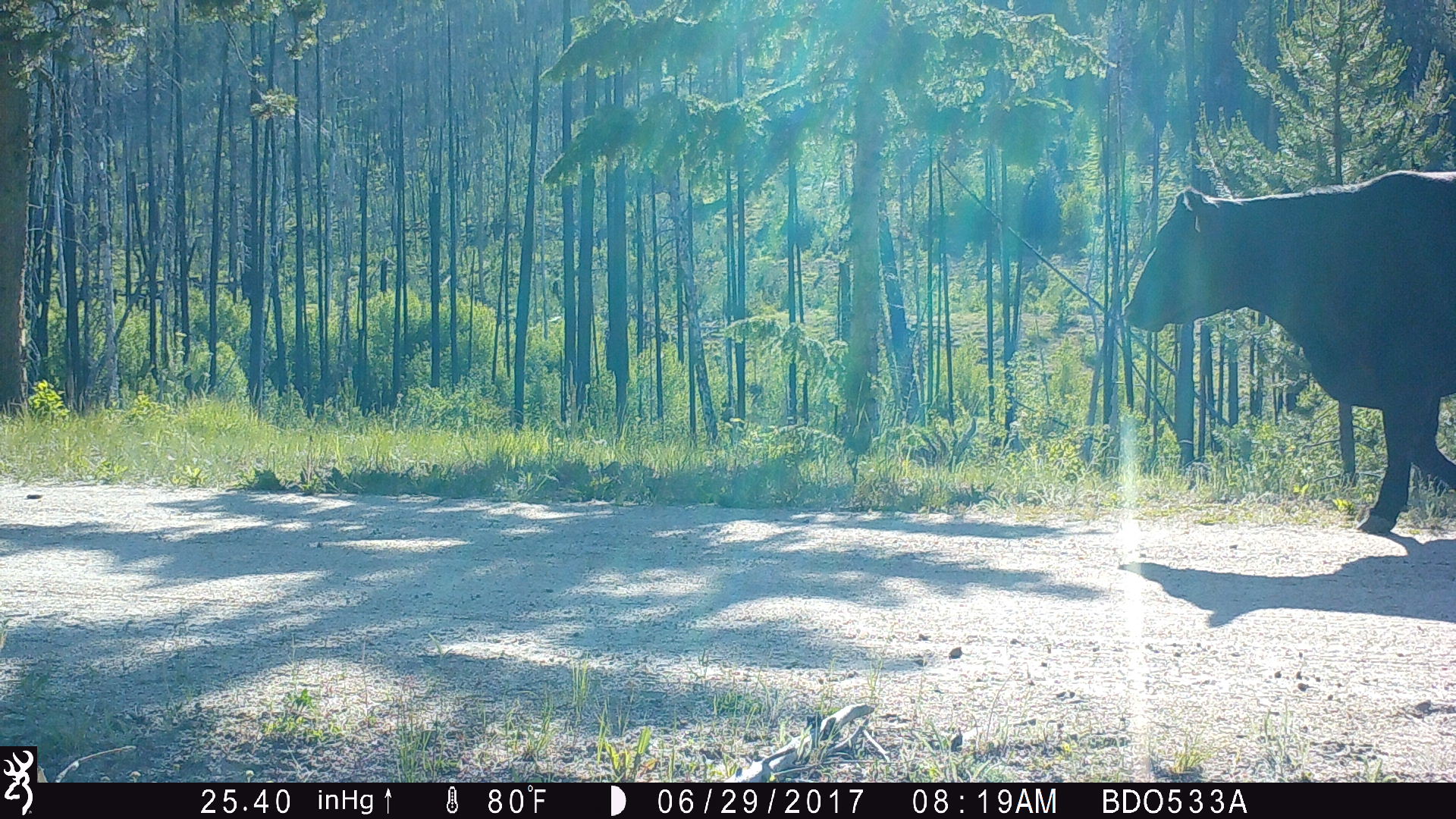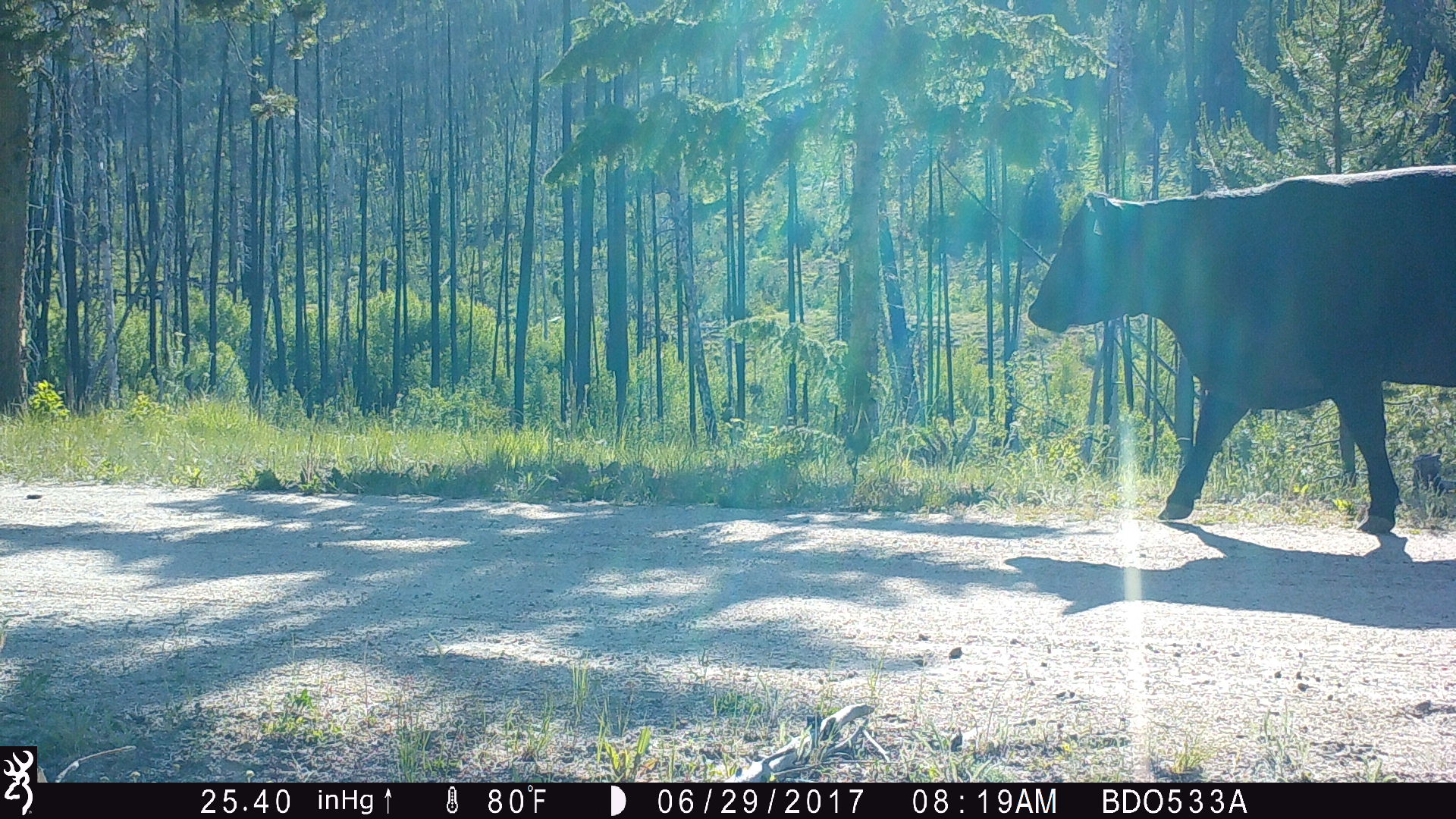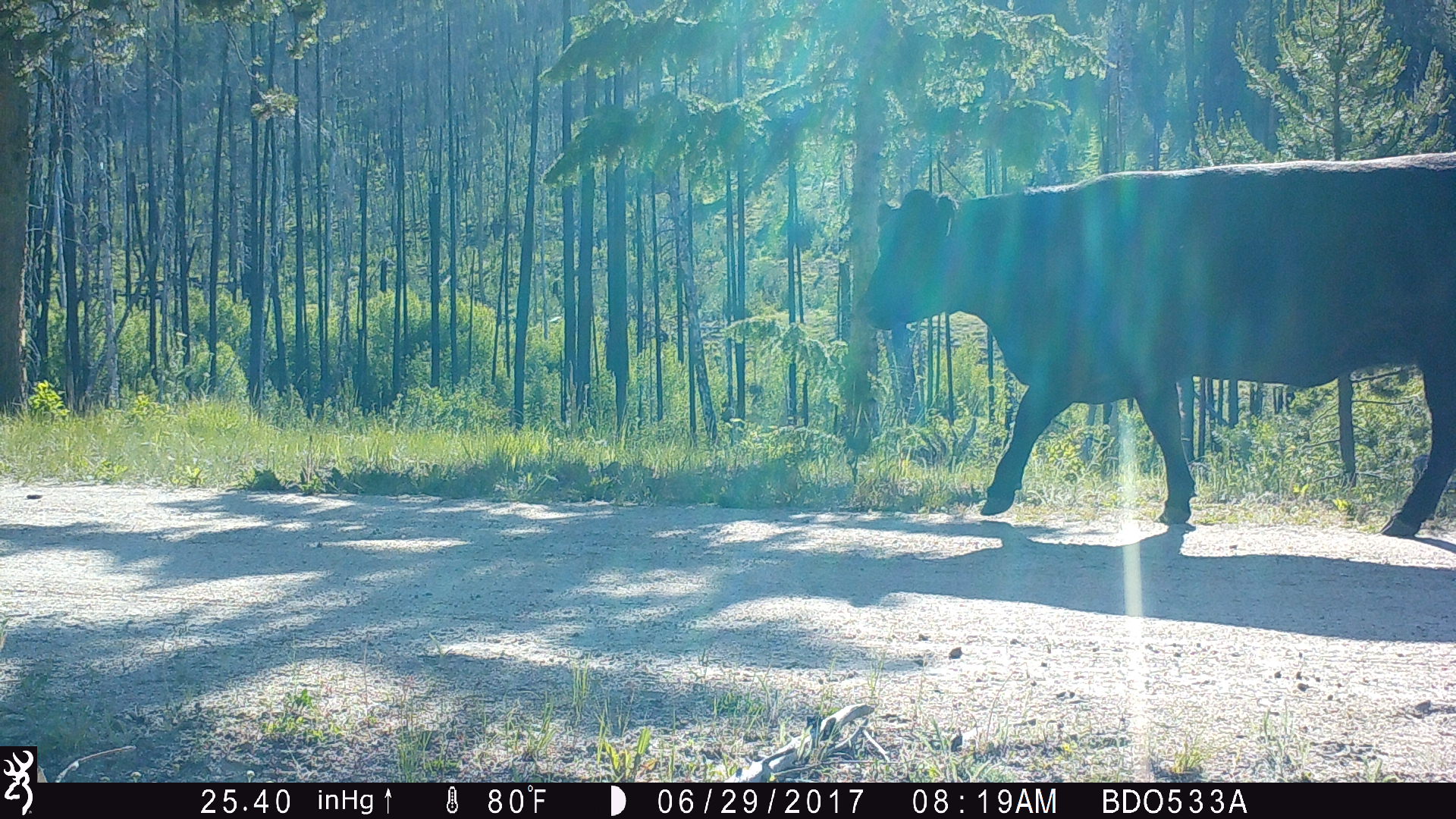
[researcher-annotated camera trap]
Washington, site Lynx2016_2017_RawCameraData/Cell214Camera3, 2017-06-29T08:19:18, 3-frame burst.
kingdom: Animalia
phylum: Chordata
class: Mammalia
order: Artiodactyla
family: Bovidae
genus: Bos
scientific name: Bos taurus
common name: domestic cattle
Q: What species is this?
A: Domestic cattle (Bos taurus).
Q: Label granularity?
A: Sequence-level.